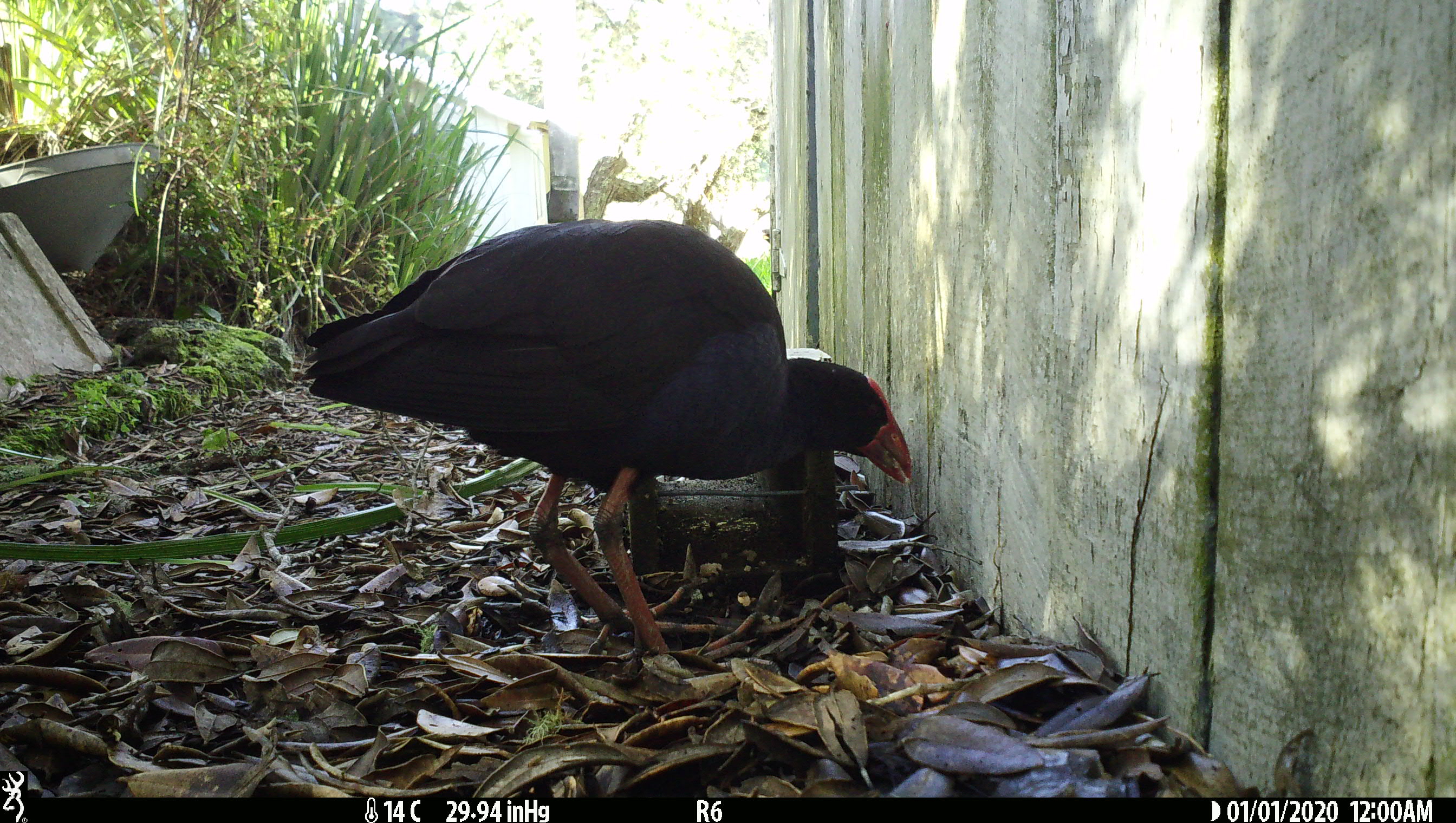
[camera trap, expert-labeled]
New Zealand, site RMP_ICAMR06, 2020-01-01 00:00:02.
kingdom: Animalia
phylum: Chordata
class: Aves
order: Gruiformes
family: Rallidae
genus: Porphyrio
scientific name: Porphyrio melanotus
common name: australasian swamphen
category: pukeko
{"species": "pukeko (australasian swamphen) (Porphyrio melanotus)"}